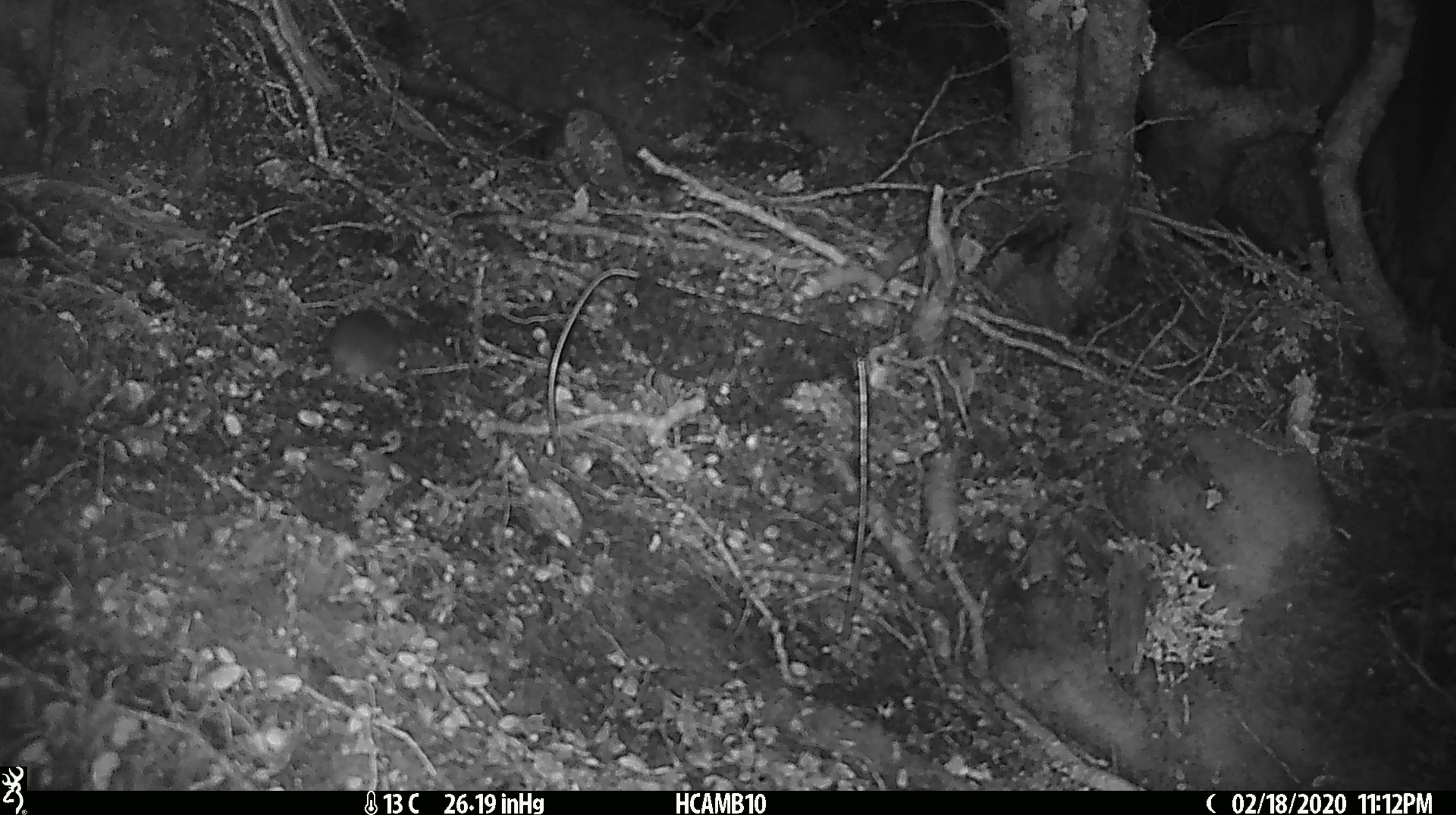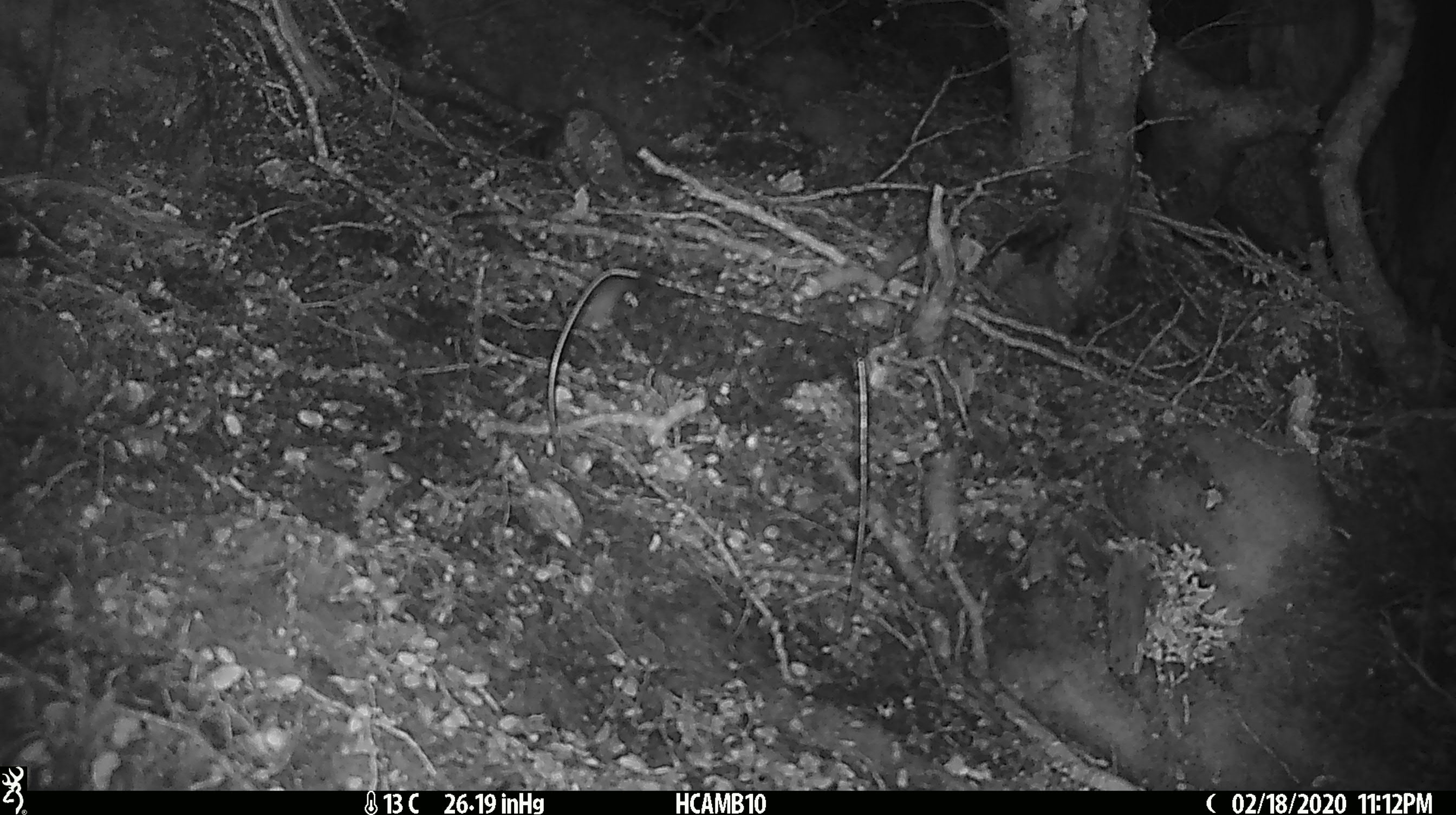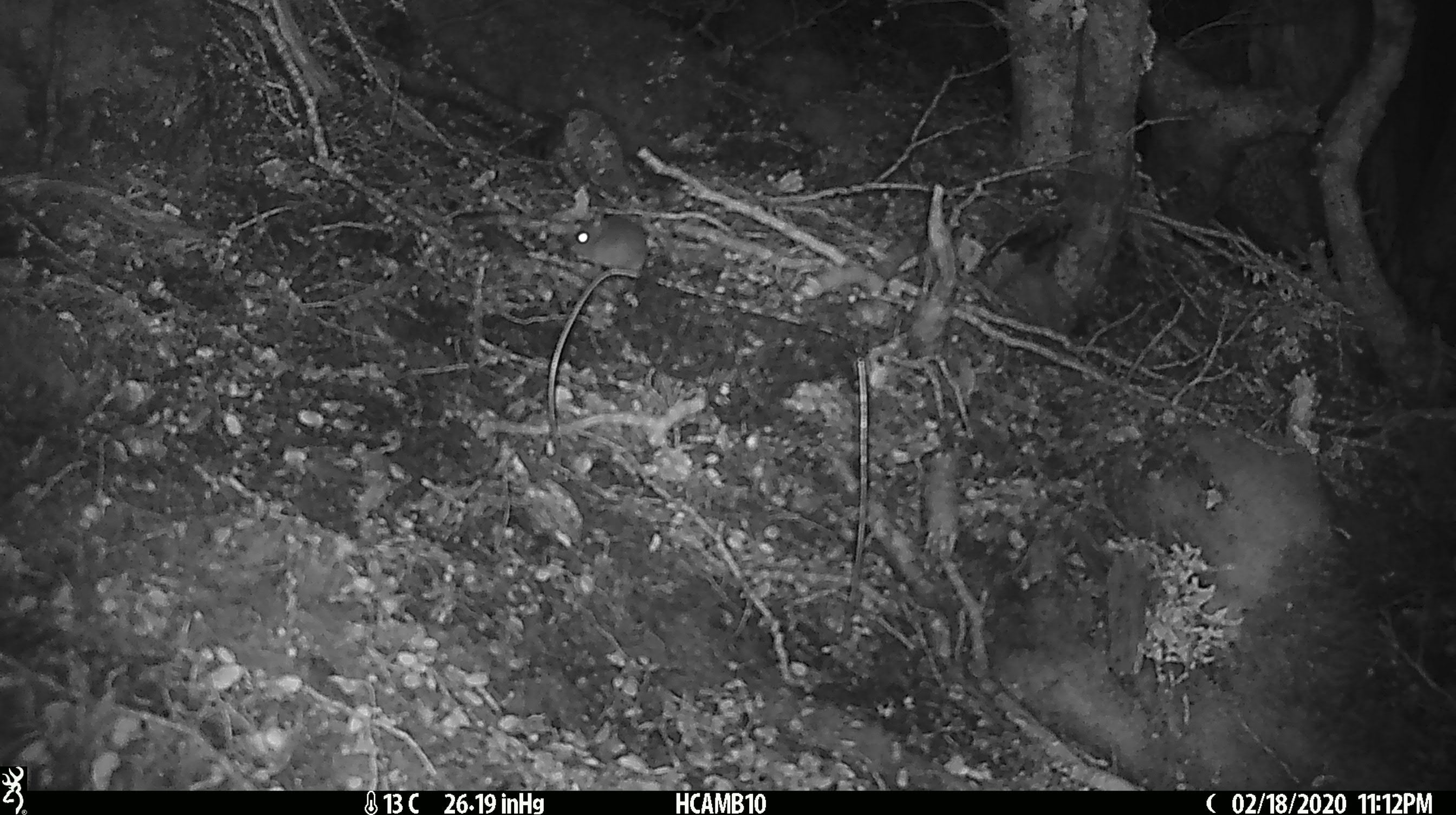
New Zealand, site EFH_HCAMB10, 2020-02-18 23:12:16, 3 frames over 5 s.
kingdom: Animalia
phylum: Chordata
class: Mammalia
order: Rodentia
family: Muridae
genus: Mus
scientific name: Mus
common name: mouse